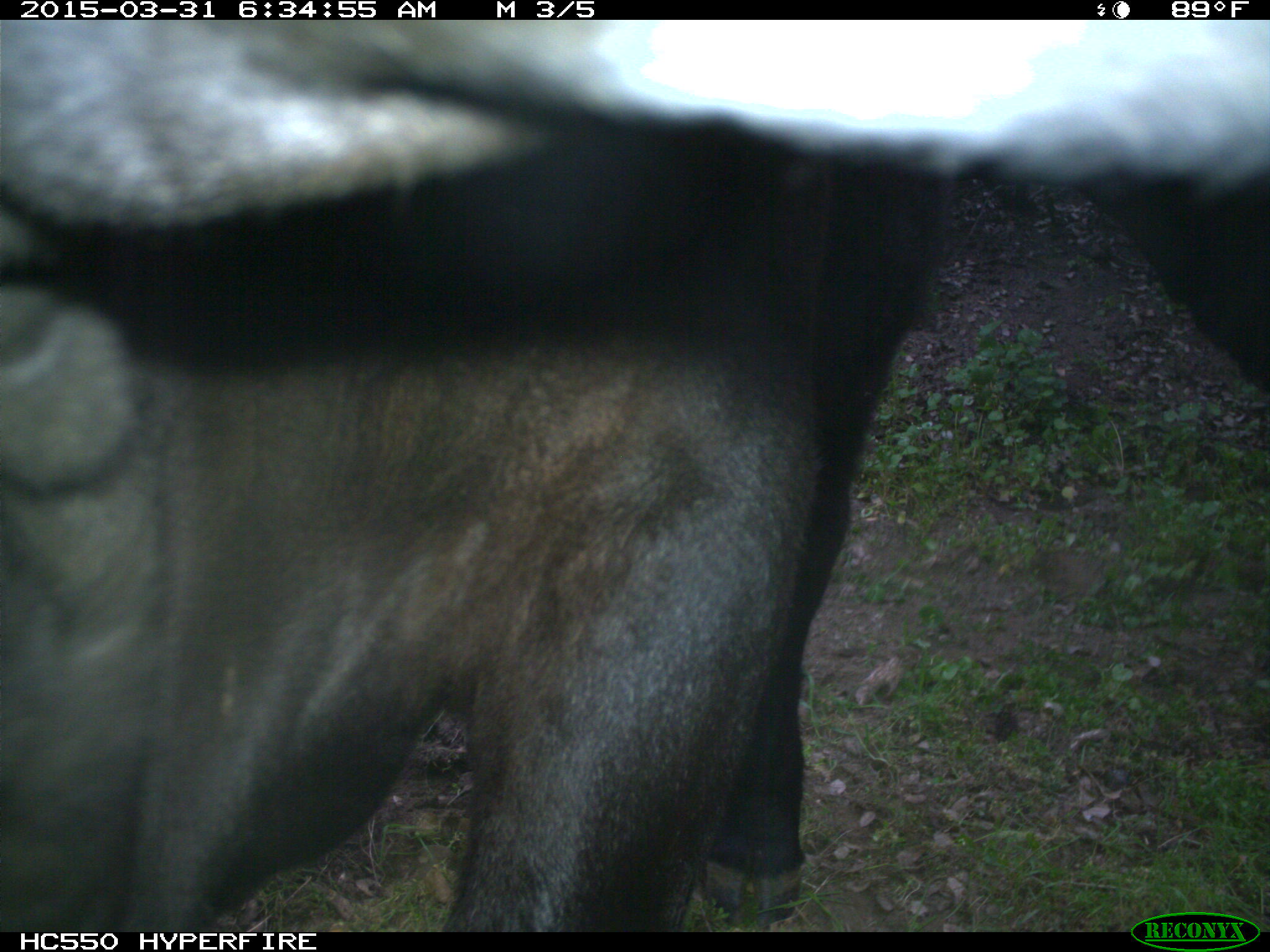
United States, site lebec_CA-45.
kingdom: Animalia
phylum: Chordata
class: Mammalia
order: Artiodactyla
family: Bovidae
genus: Bos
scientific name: Bos taurus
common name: domestic cow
Bos taurus (domestic cow).